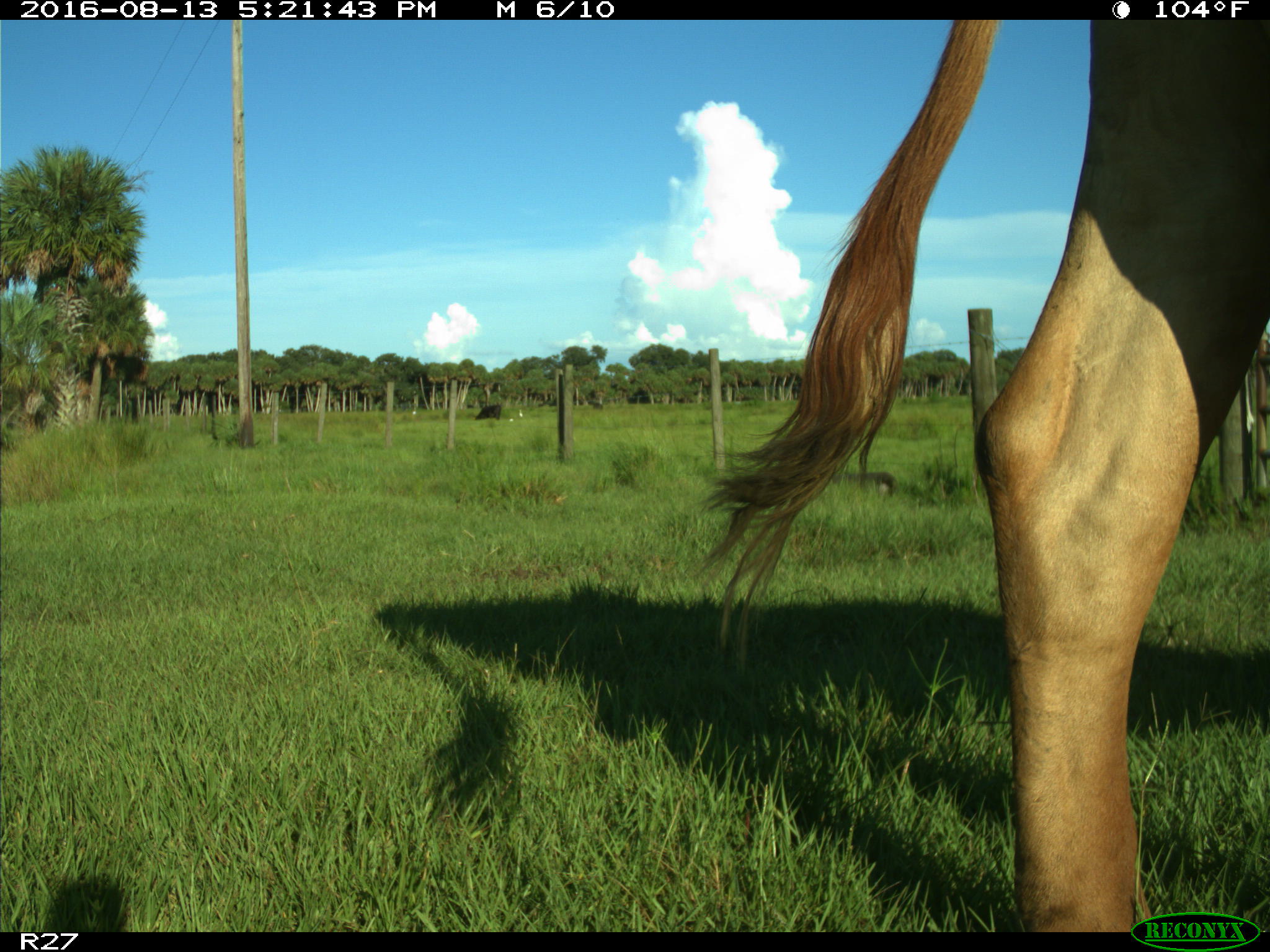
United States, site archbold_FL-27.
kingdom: Animalia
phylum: Chordata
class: Mammalia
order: Artiodactyla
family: Bovidae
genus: Bos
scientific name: Bos taurus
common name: domestic cow